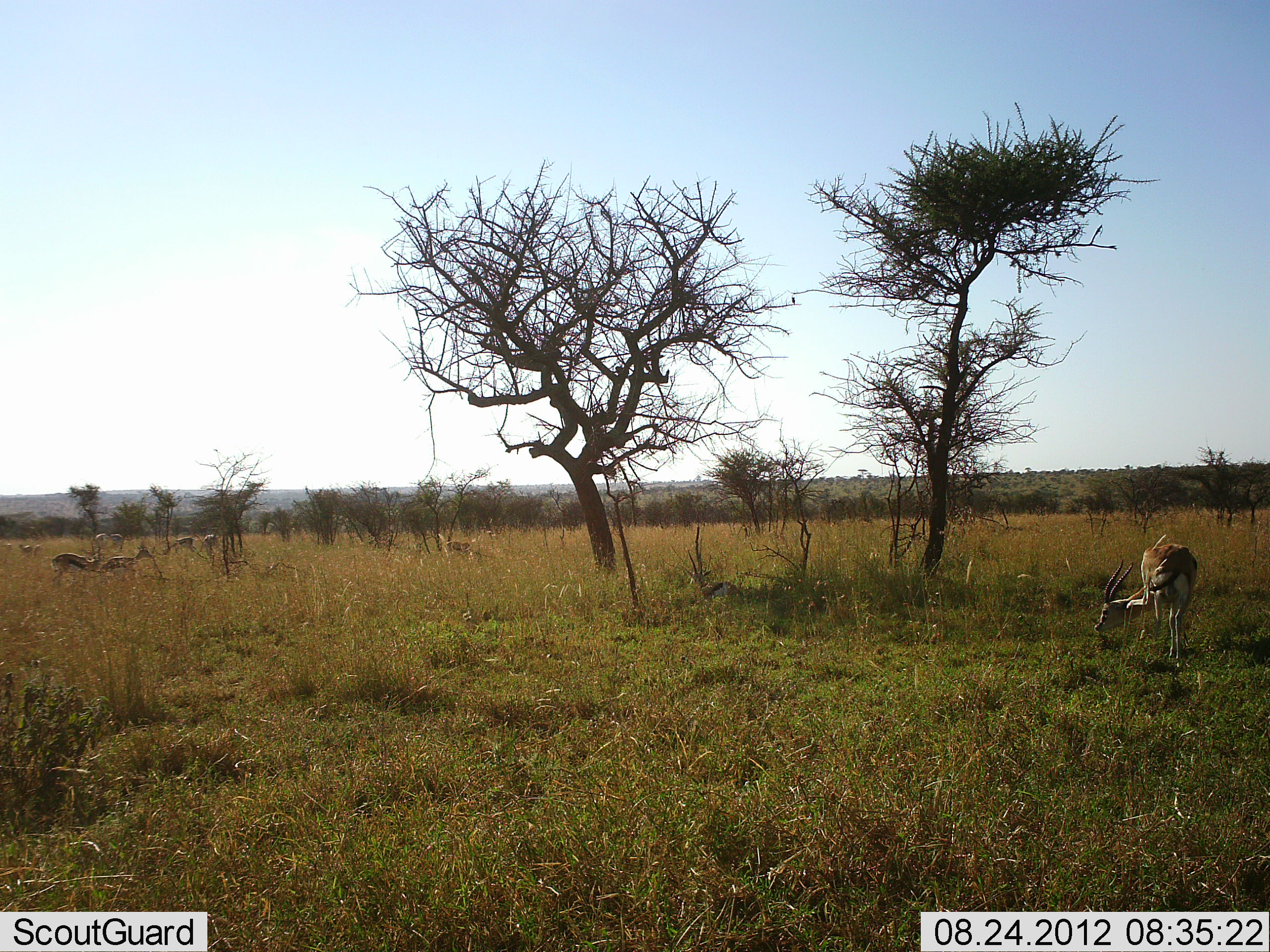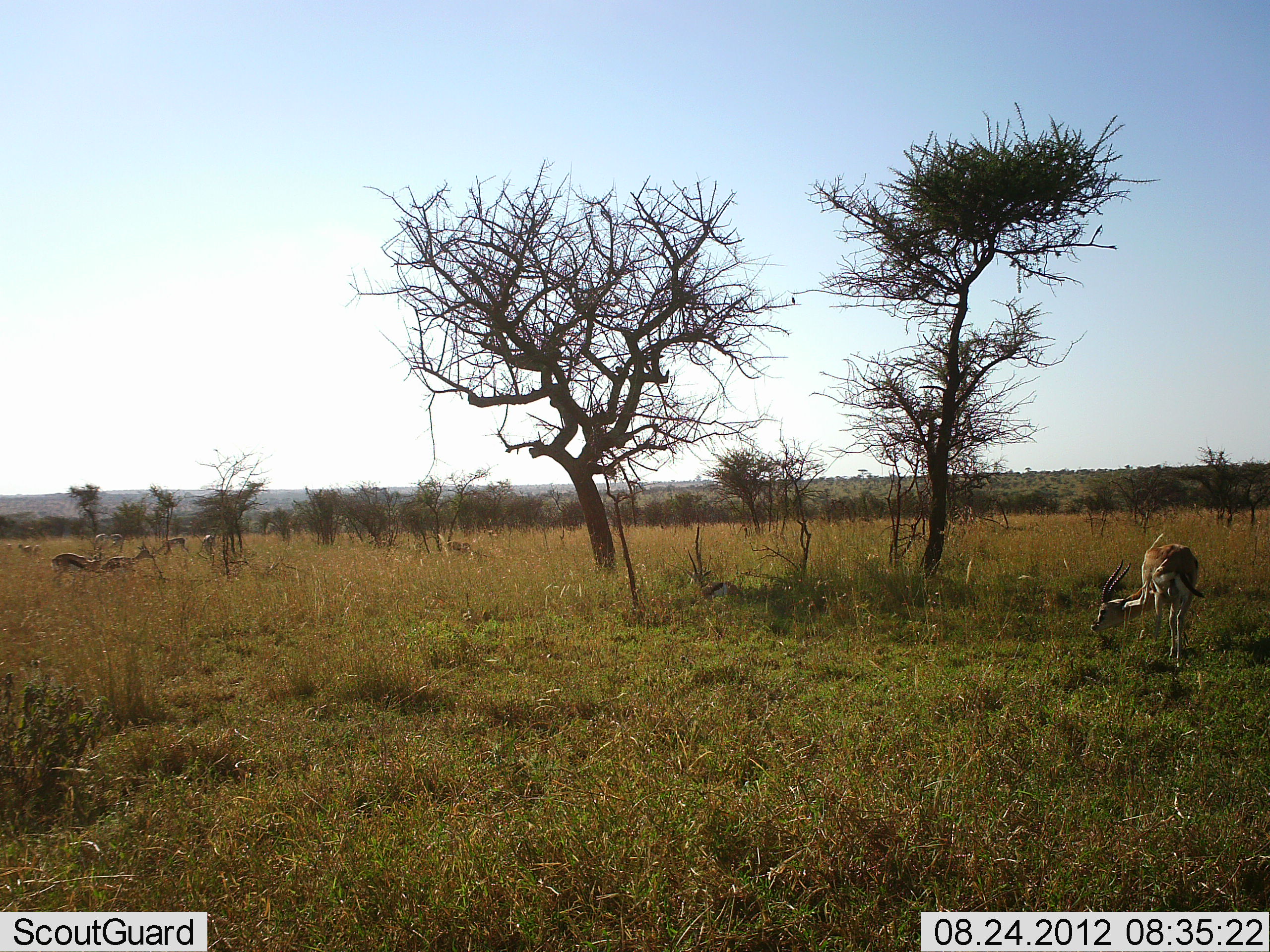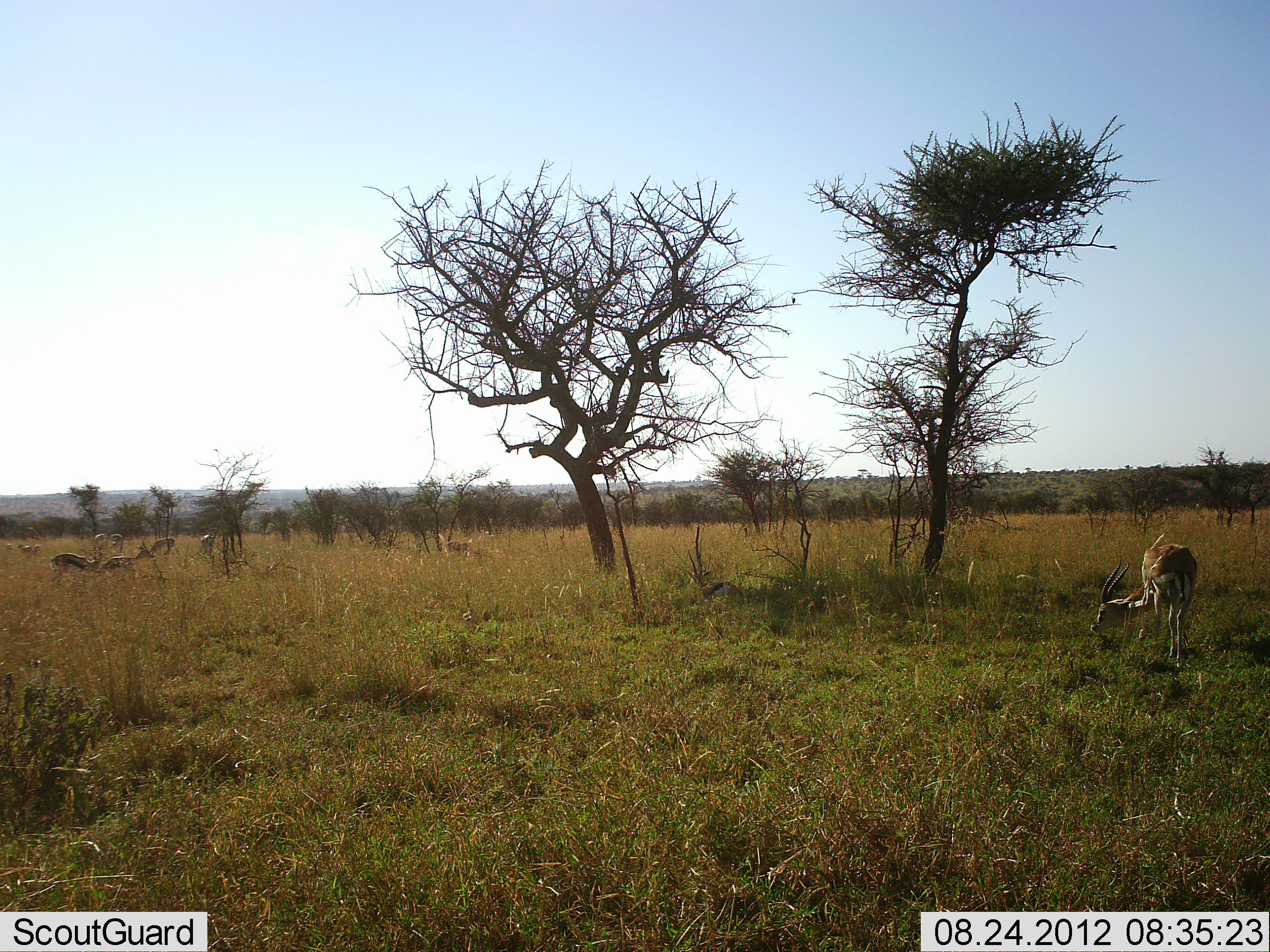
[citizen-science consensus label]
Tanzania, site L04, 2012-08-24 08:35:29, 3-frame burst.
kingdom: Animalia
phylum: Chordata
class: Mammalia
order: Artiodactyla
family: Bovidae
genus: Eudorcas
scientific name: Eudorcas thomsonii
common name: thomson's gazelle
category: gazellethomsons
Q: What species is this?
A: Gazellethomsons (thomson's gazelle) (Eudorcas thomsonii).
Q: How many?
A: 8.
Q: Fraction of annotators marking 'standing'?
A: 58%.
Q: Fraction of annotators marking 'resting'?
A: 0%.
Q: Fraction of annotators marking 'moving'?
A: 33%.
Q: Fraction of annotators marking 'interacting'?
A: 0%.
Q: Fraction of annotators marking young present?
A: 0%.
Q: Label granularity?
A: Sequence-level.